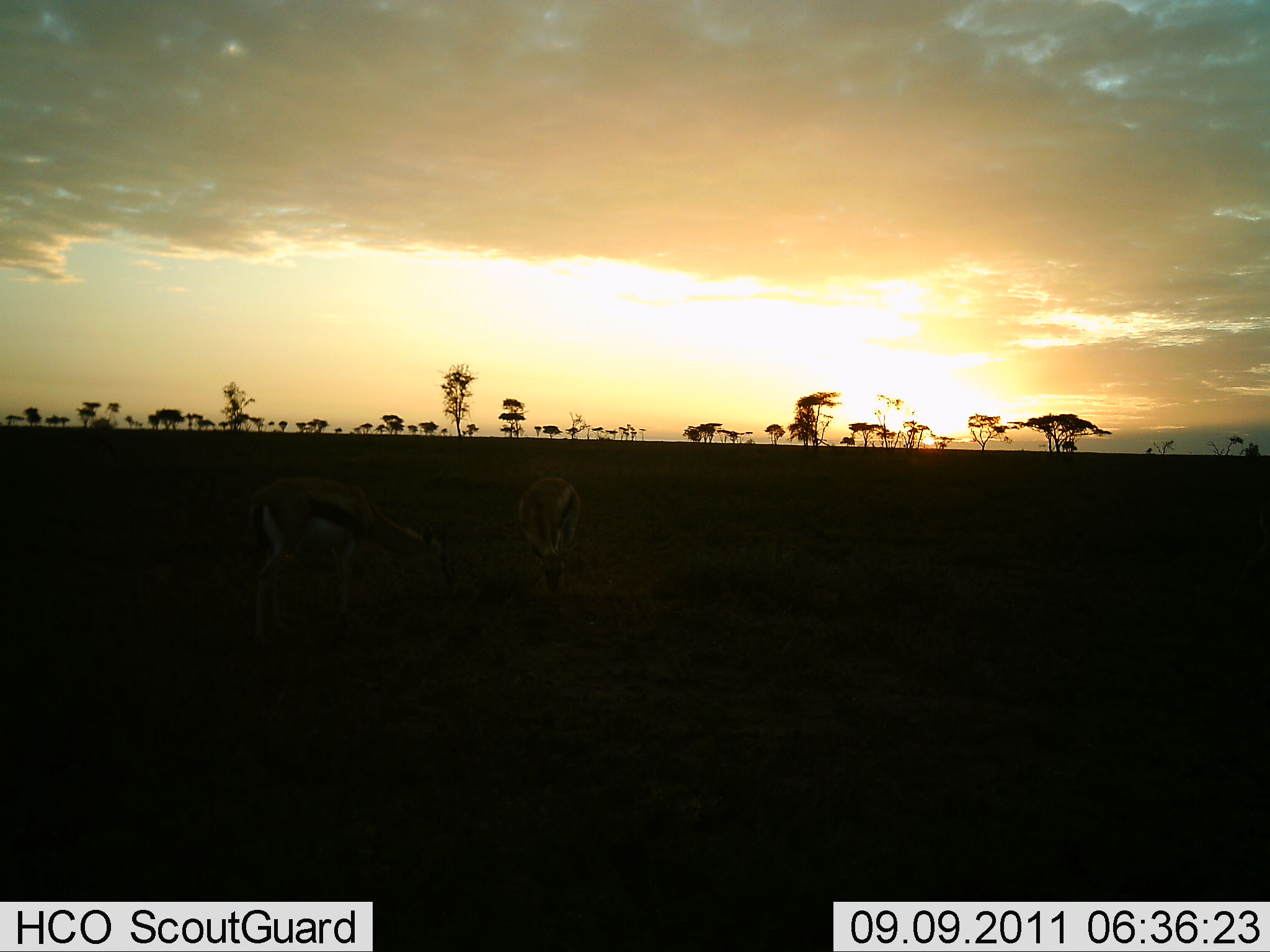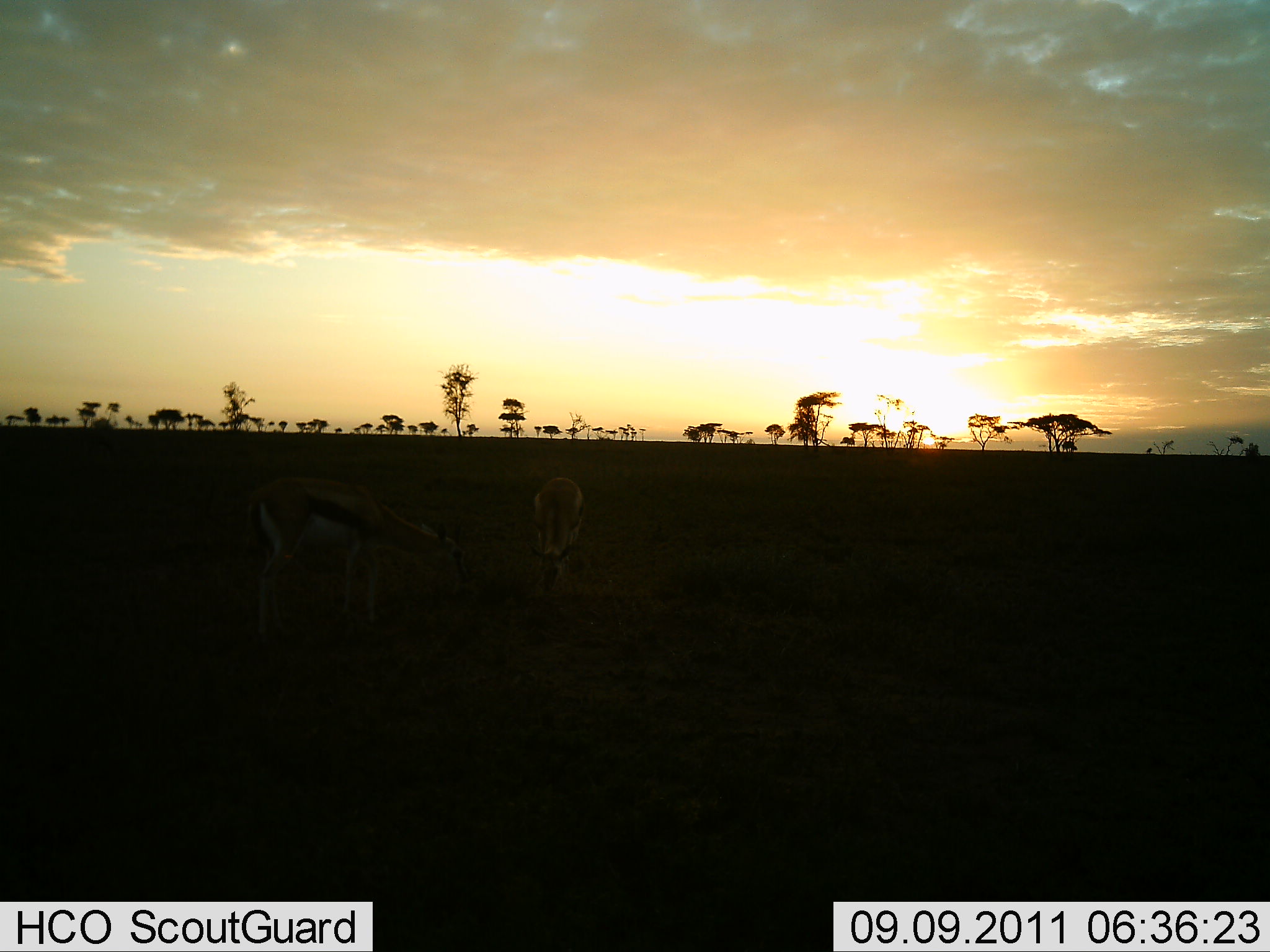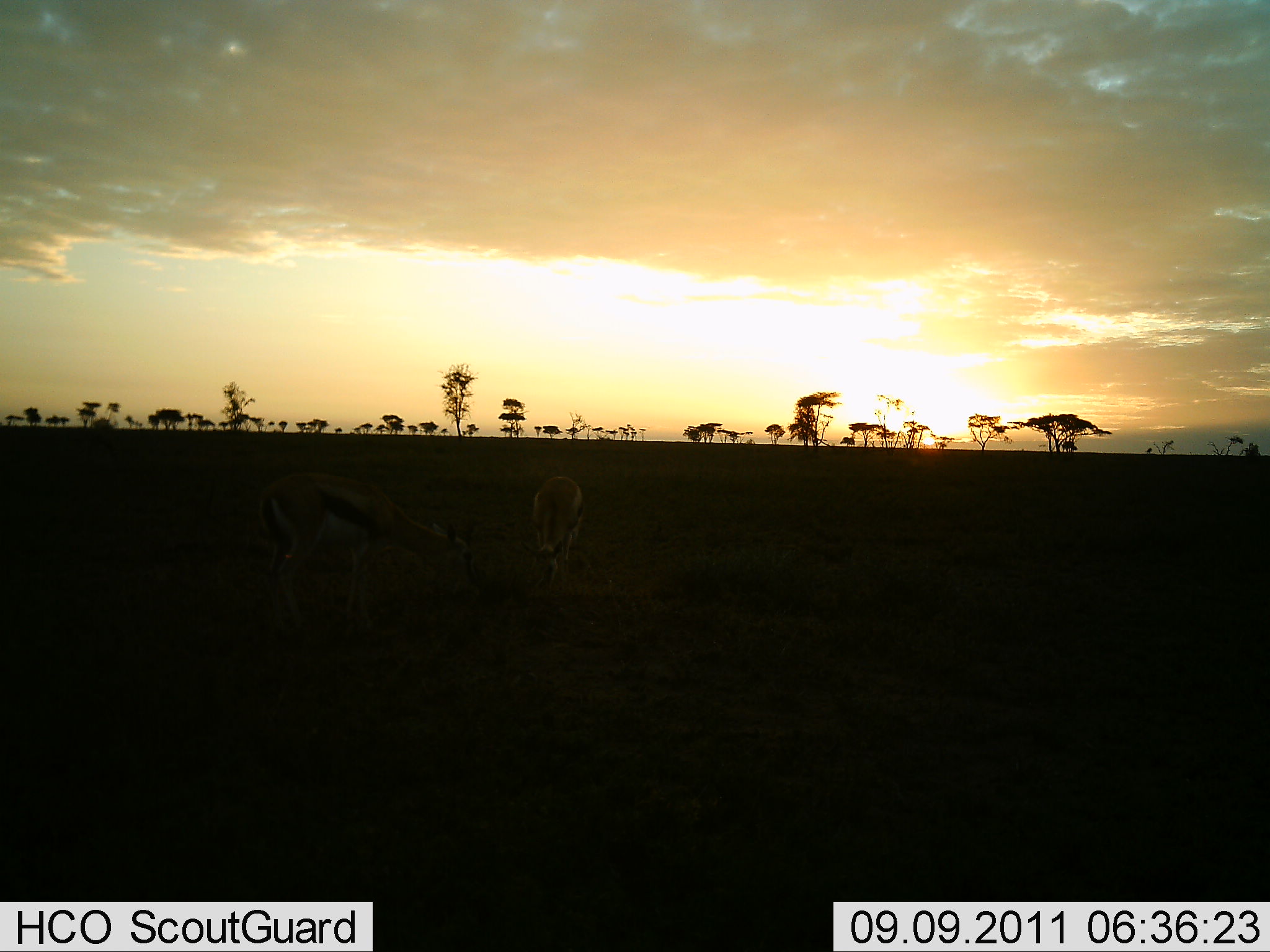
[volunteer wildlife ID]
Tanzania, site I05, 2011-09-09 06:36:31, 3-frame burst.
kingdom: Animalia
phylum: Chordata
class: Mammalia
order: Artiodactyla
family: Bovidae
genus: Eudorcas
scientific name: Eudorcas thomsonii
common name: thomson's gazelle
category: gazellethomsons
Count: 2.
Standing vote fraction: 30%.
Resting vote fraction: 0%.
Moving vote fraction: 0%.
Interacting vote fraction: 0%.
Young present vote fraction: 0%.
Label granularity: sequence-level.